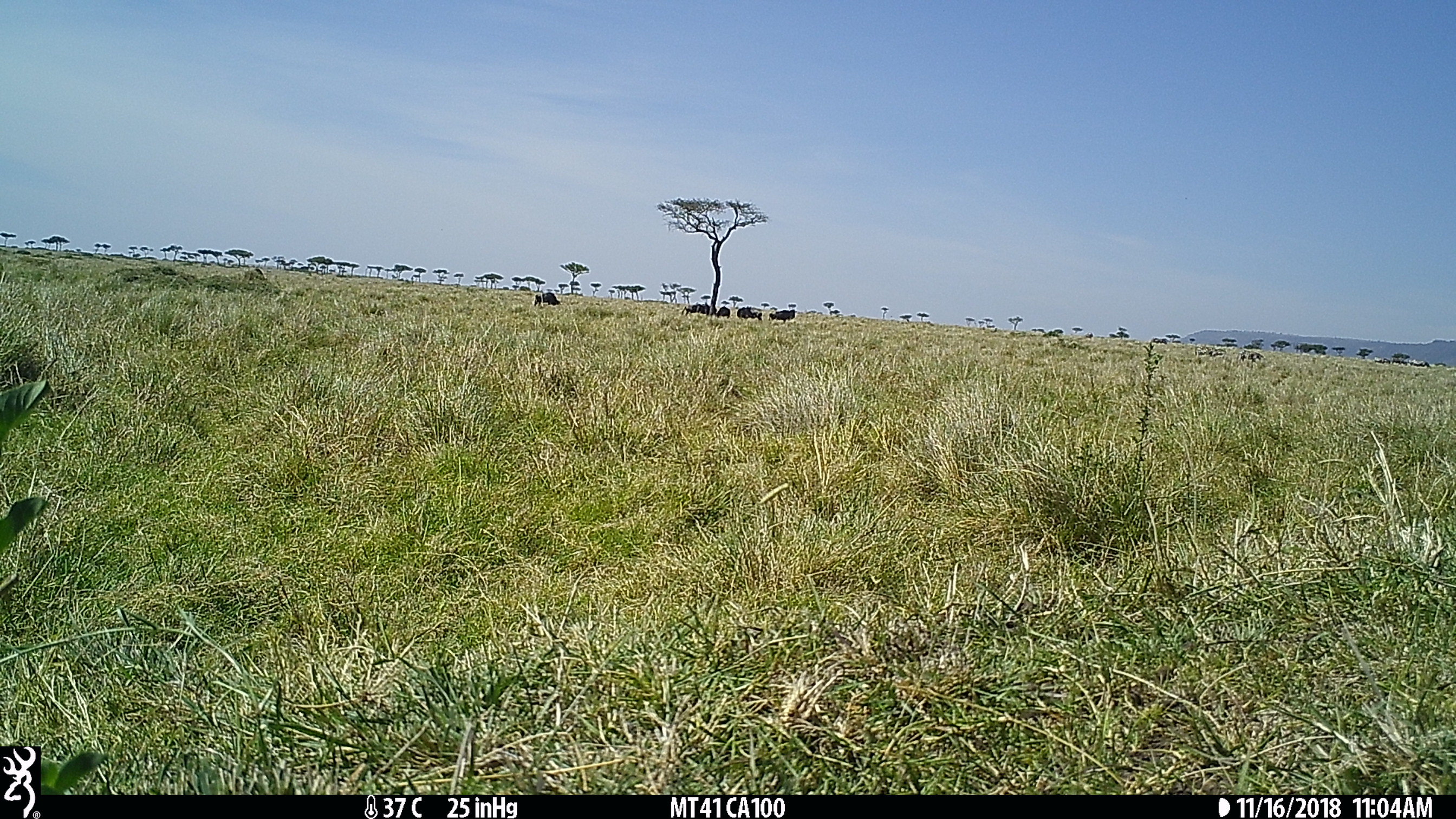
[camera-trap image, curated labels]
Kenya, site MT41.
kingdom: Animalia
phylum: Chordata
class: Mammalia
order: Artiodactyla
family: Bovidae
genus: Connochaetes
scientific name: Connochaetes taurinus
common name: blue wildebeest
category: wildebeest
Wildebeest (blue wildebeest) (Connochaetes taurinus).